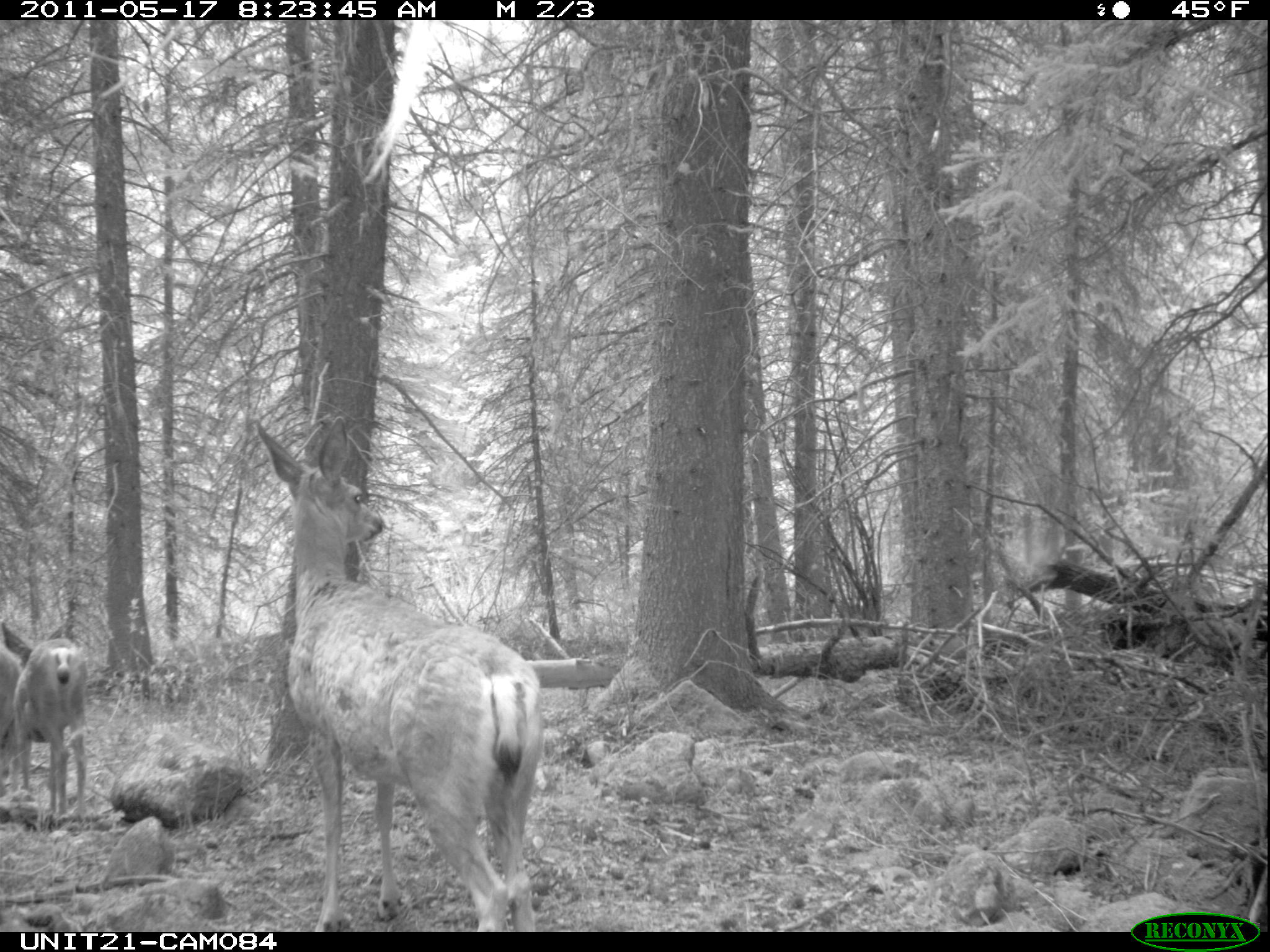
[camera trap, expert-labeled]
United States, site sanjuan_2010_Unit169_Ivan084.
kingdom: Animalia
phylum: Chordata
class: Mammalia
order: Artiodactyla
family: Cervidae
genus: Odocoileus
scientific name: Odocoileus hemionus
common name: mule deer